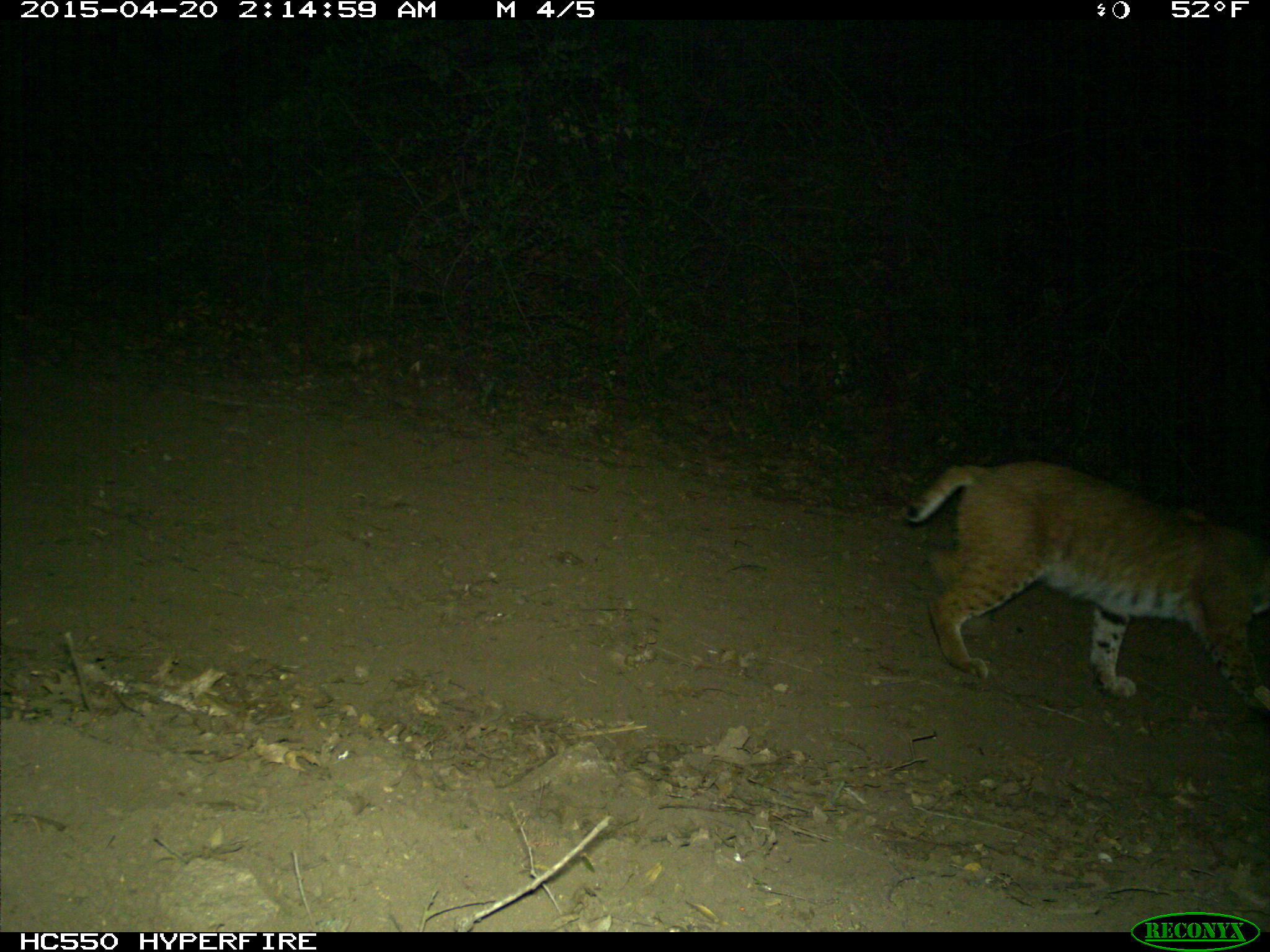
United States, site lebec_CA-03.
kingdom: Animalia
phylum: Chordata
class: Mammalia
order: Carnivora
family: Felidae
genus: Lynx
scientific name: Lynx rufus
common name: bobcat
Lynx rufus (bobcat).